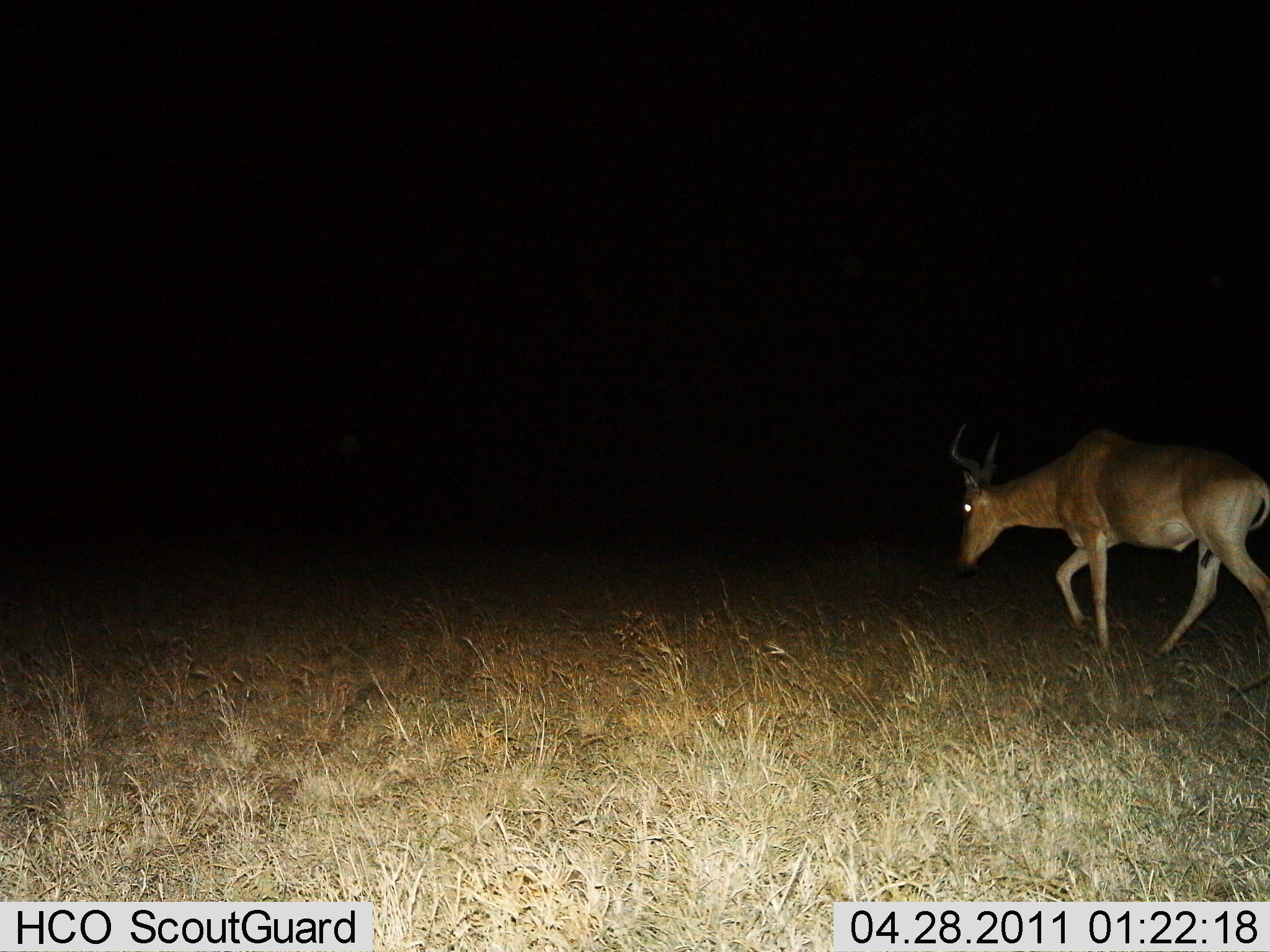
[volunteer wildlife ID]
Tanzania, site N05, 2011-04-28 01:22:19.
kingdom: Animalia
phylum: Chordata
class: Mammalia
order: Artiodactyla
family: Bovidae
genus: Alcelaphus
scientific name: Alcelaphus buselaphus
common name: hartebeest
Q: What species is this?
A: Hartebeest (Alcelaphus buselaphus).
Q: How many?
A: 1.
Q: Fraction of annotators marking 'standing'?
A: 9%.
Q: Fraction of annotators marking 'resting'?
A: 0%.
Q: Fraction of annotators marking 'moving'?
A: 91%.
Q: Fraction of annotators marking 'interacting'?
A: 0%.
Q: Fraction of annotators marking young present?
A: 0%.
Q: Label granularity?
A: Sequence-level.